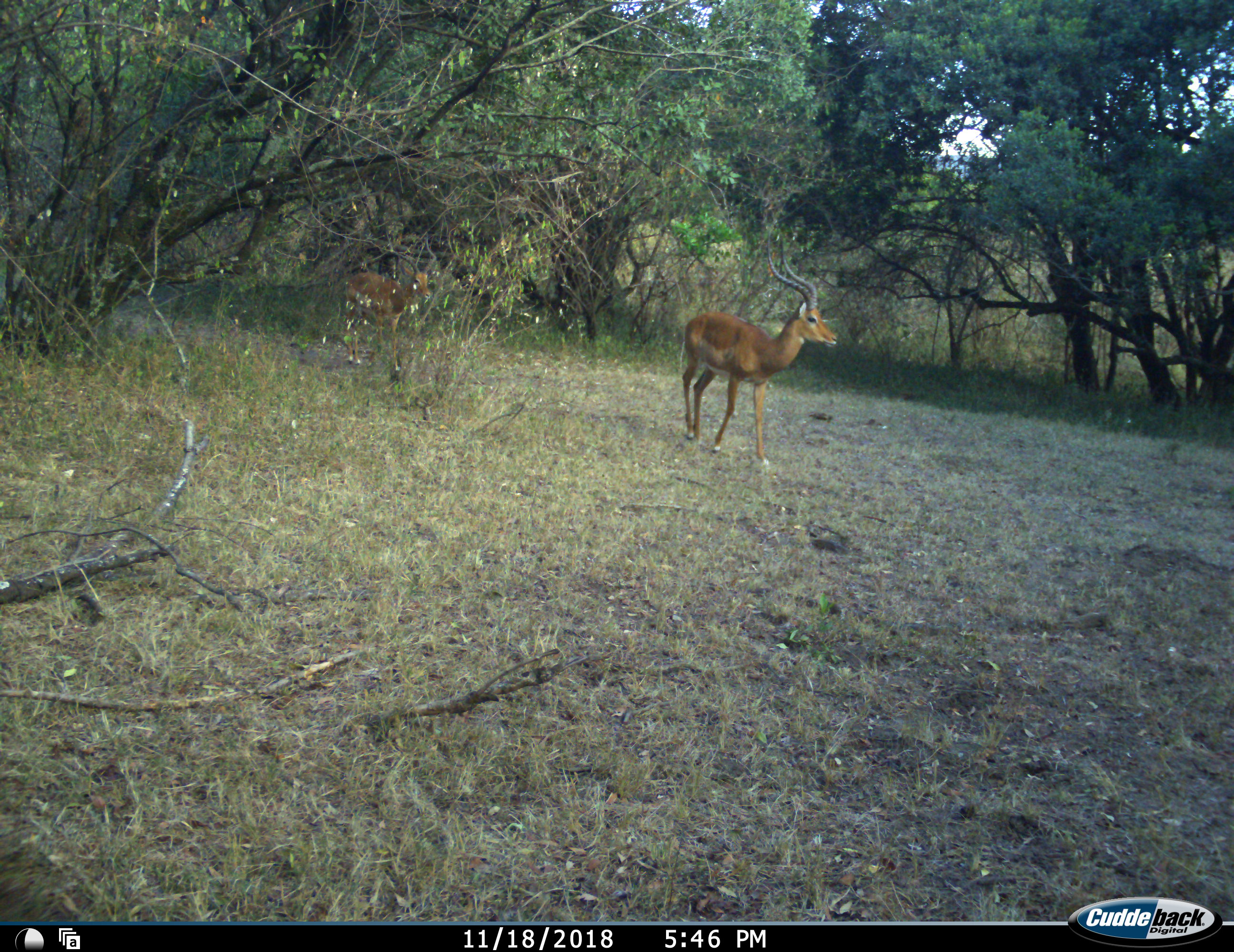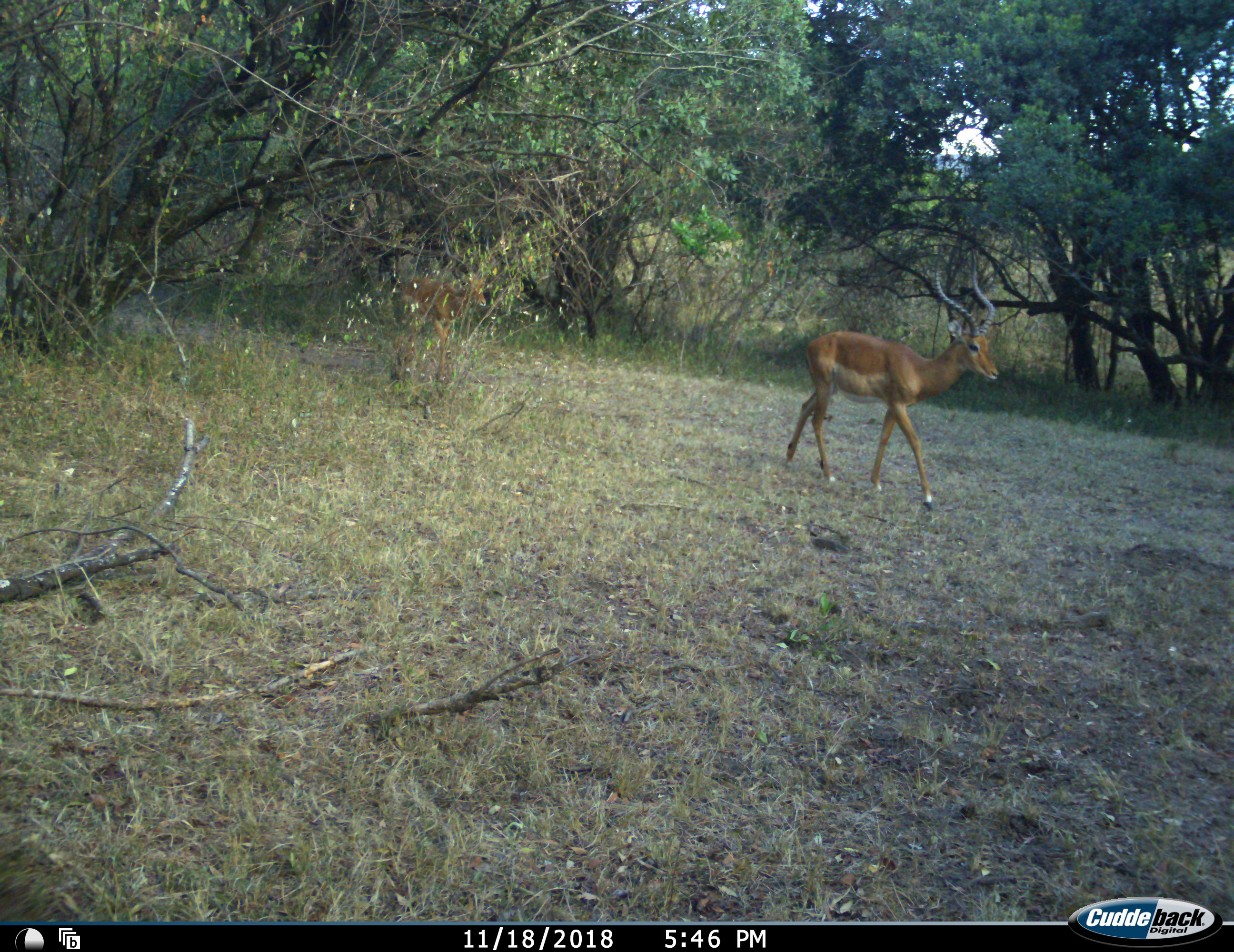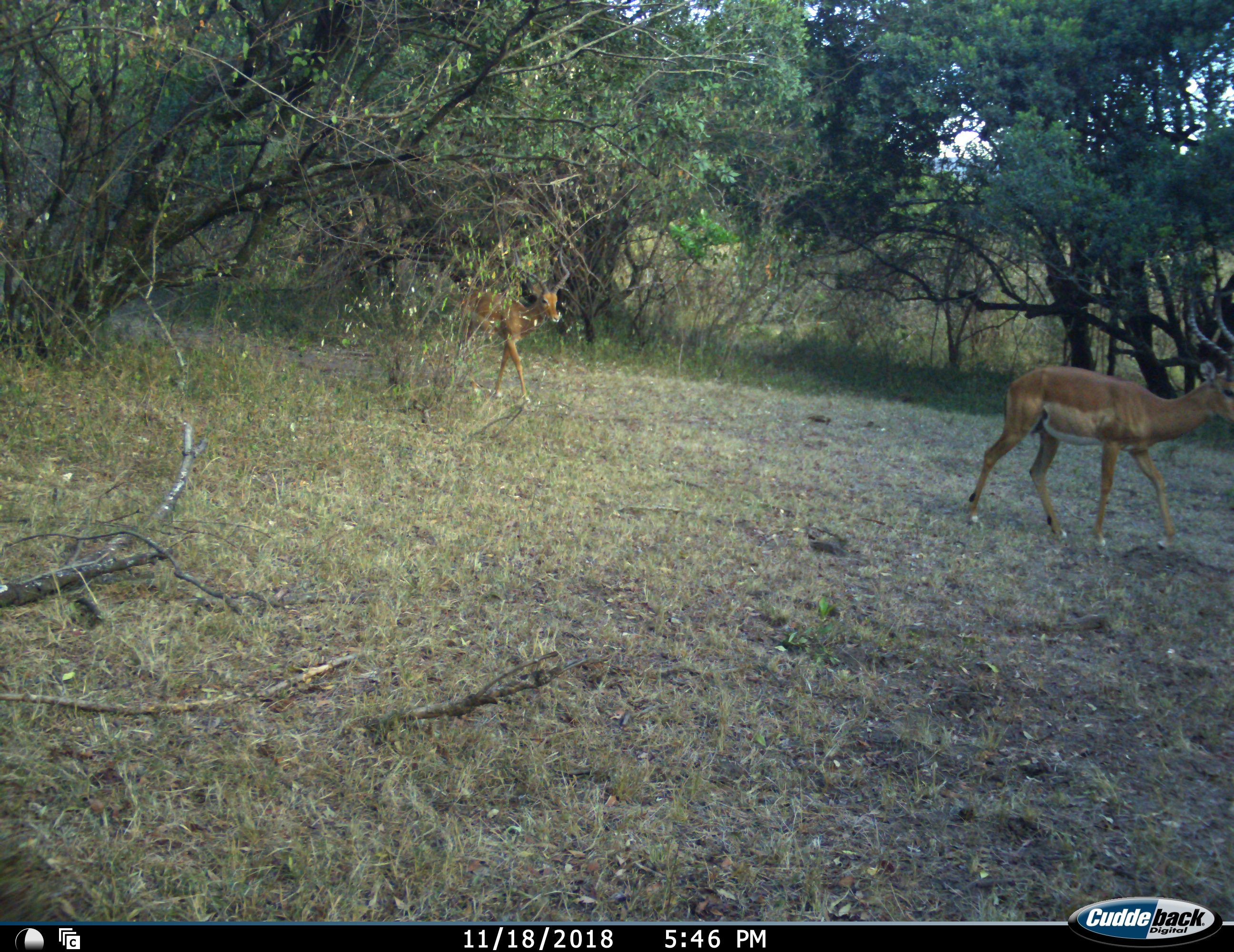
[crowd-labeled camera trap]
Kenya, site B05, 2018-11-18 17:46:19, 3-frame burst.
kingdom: Animalia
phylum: Chordata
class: Mammalia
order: Artiodactyla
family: Bovidae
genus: Aepyceros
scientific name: Aepyceros melampus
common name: impala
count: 2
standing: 0%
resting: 0%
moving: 100%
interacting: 0%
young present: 0%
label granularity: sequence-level